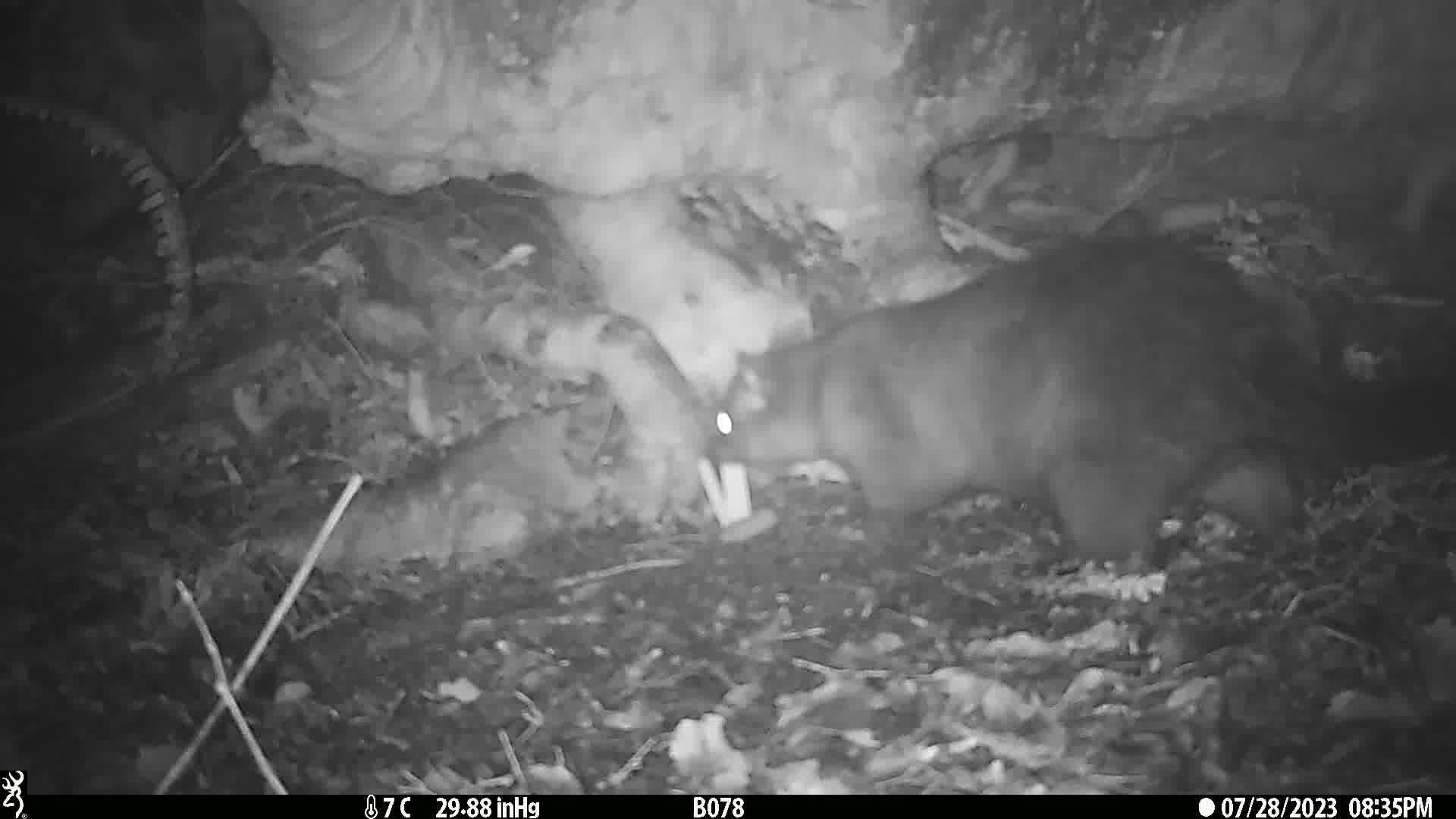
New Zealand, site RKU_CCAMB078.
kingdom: Animalia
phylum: Chordata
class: Mammalia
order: Diprotodontia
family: Phalangeridae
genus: Trichosurus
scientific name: Trichosurus vulpecula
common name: common brushtail possum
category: possum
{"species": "possum (common brushtail possum) (Trichosurus vulpecula)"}